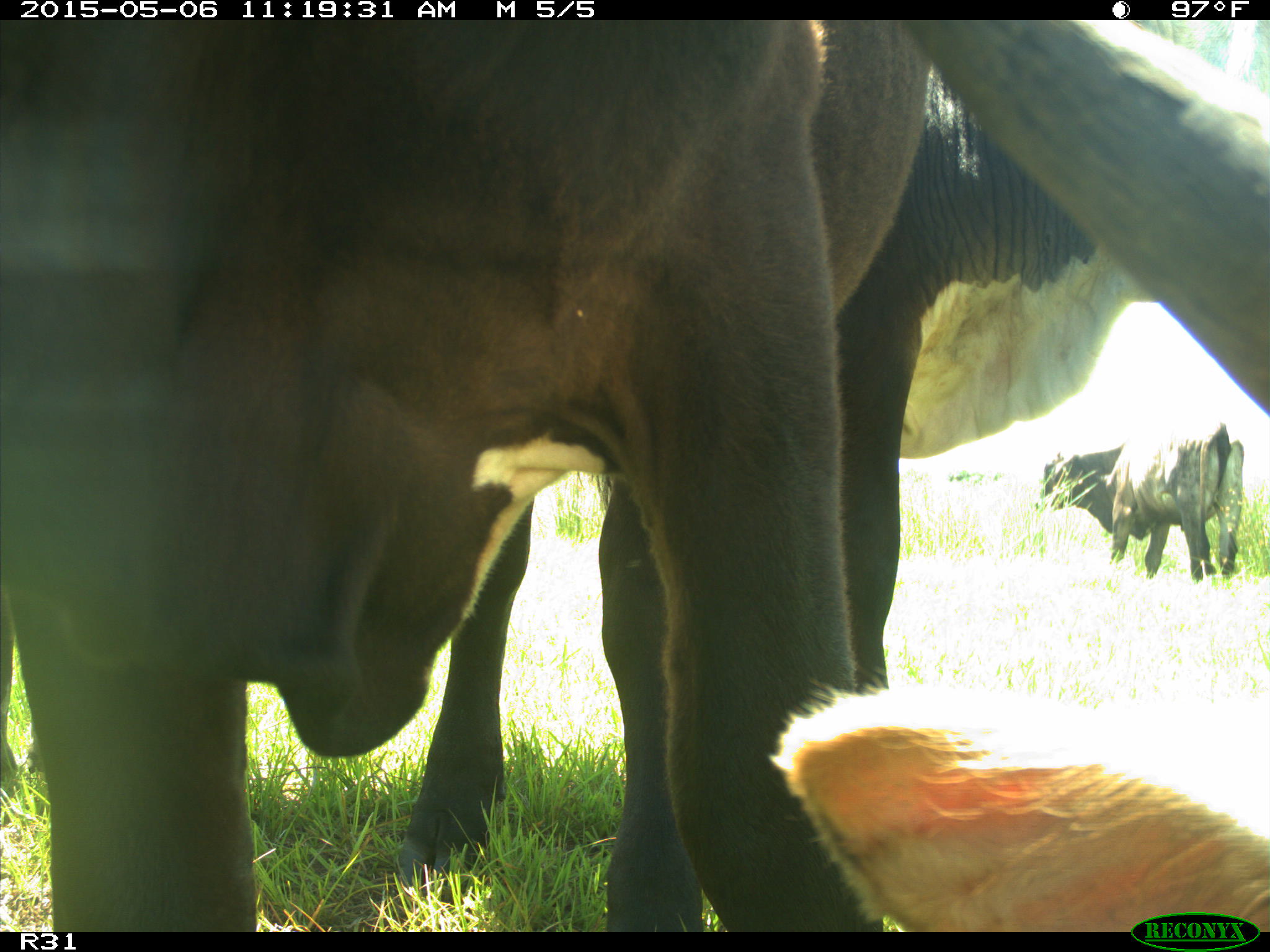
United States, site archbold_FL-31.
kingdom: Animalia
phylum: Chordata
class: Mammalia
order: Artiodactyla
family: Bovidae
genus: Bos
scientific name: Bos taurus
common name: domestic cow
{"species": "Bos taurus (domestic cow)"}